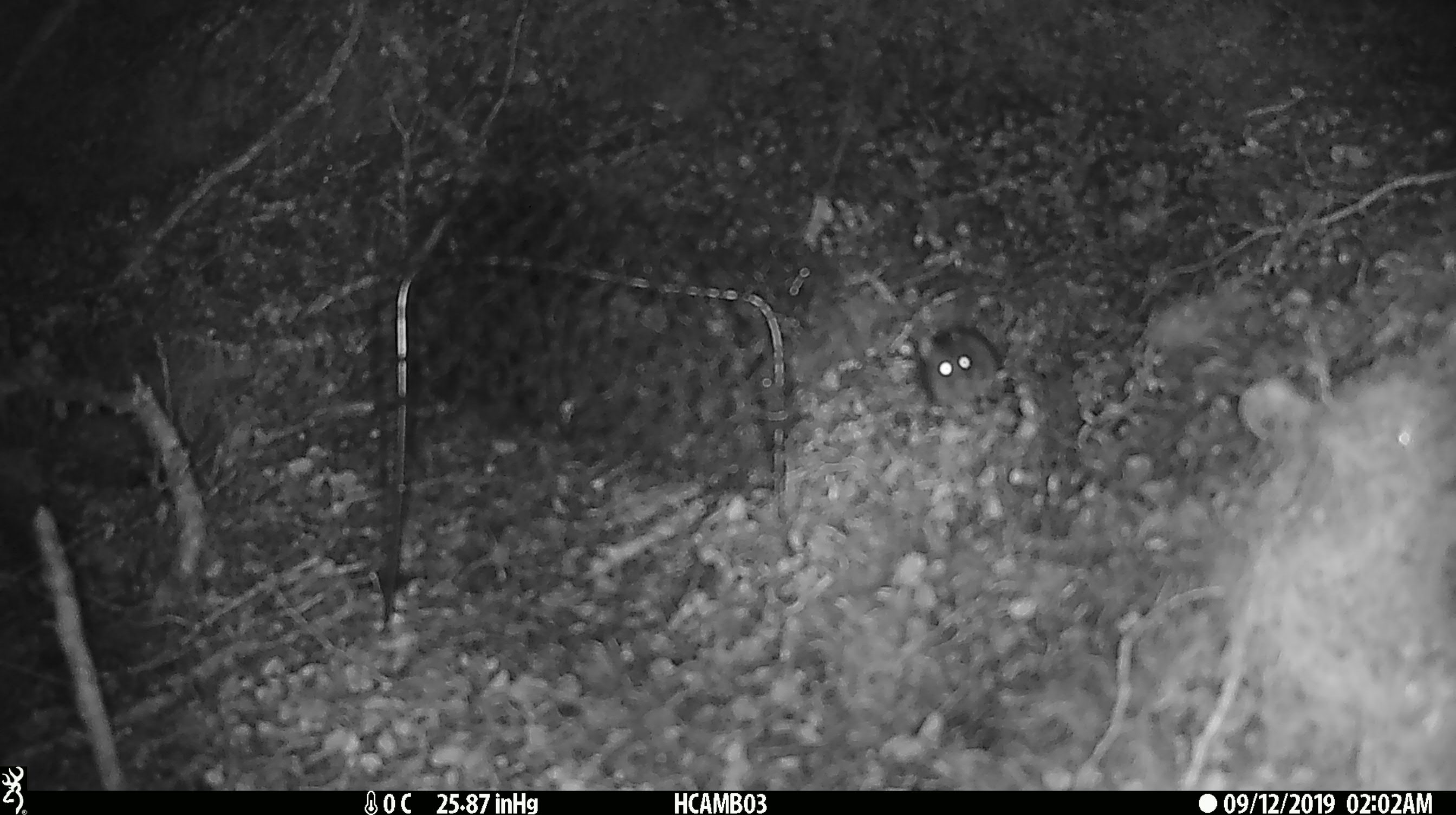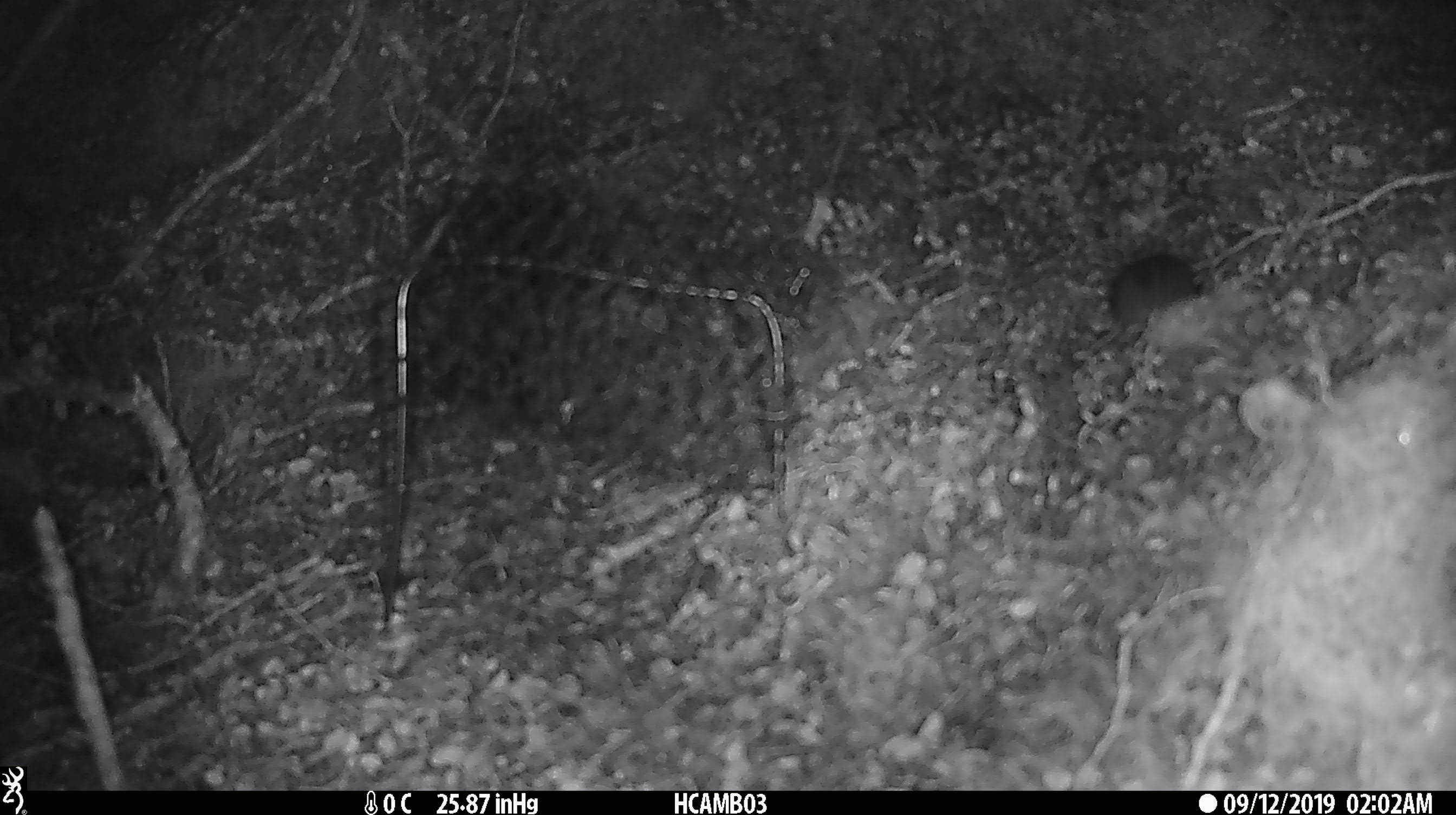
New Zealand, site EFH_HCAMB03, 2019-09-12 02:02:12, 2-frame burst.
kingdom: Animalia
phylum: Chordata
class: Mammalia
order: Rodentia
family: Muridae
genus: Mus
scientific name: Mus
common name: mouse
Mouse (Mus).